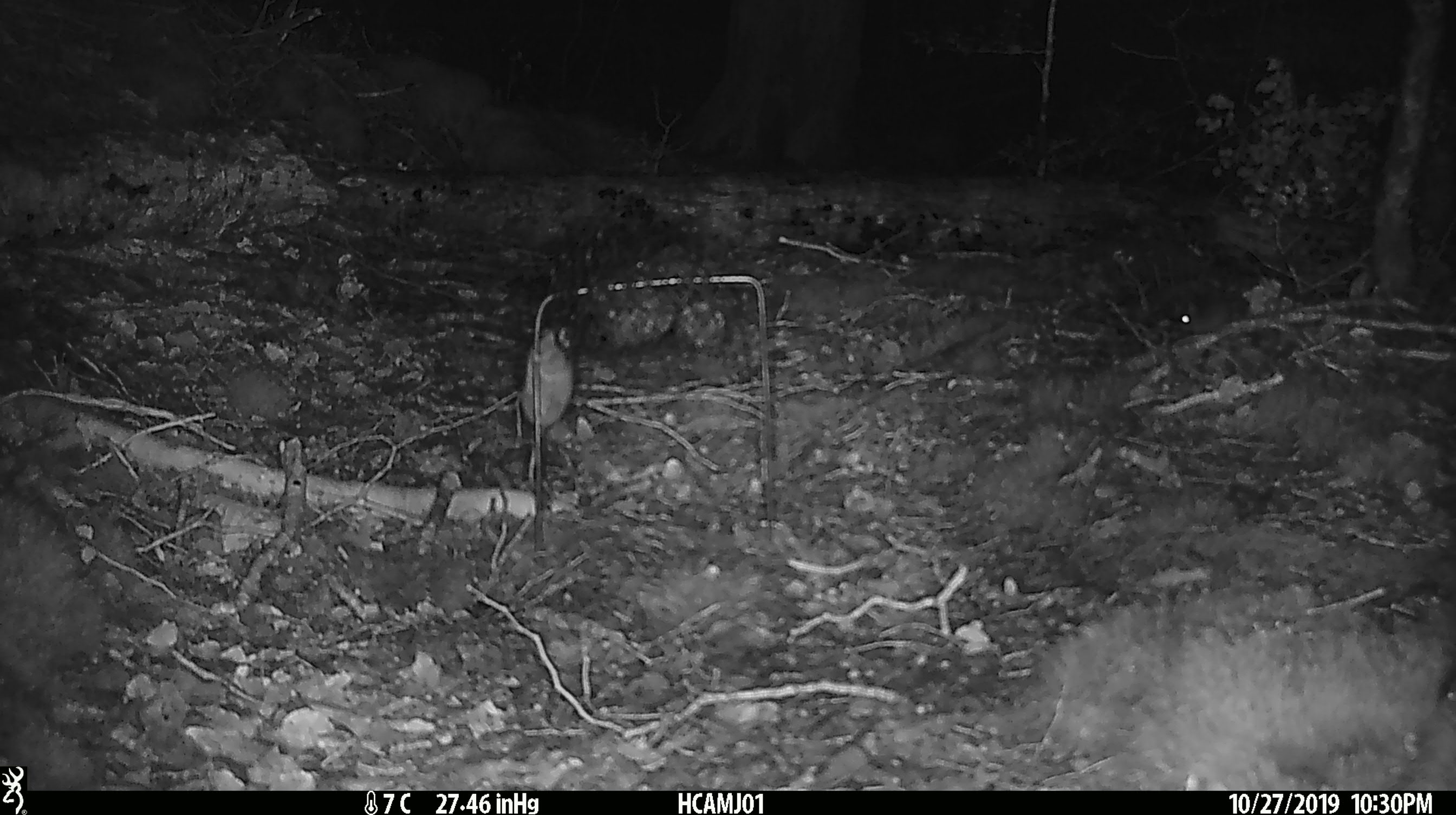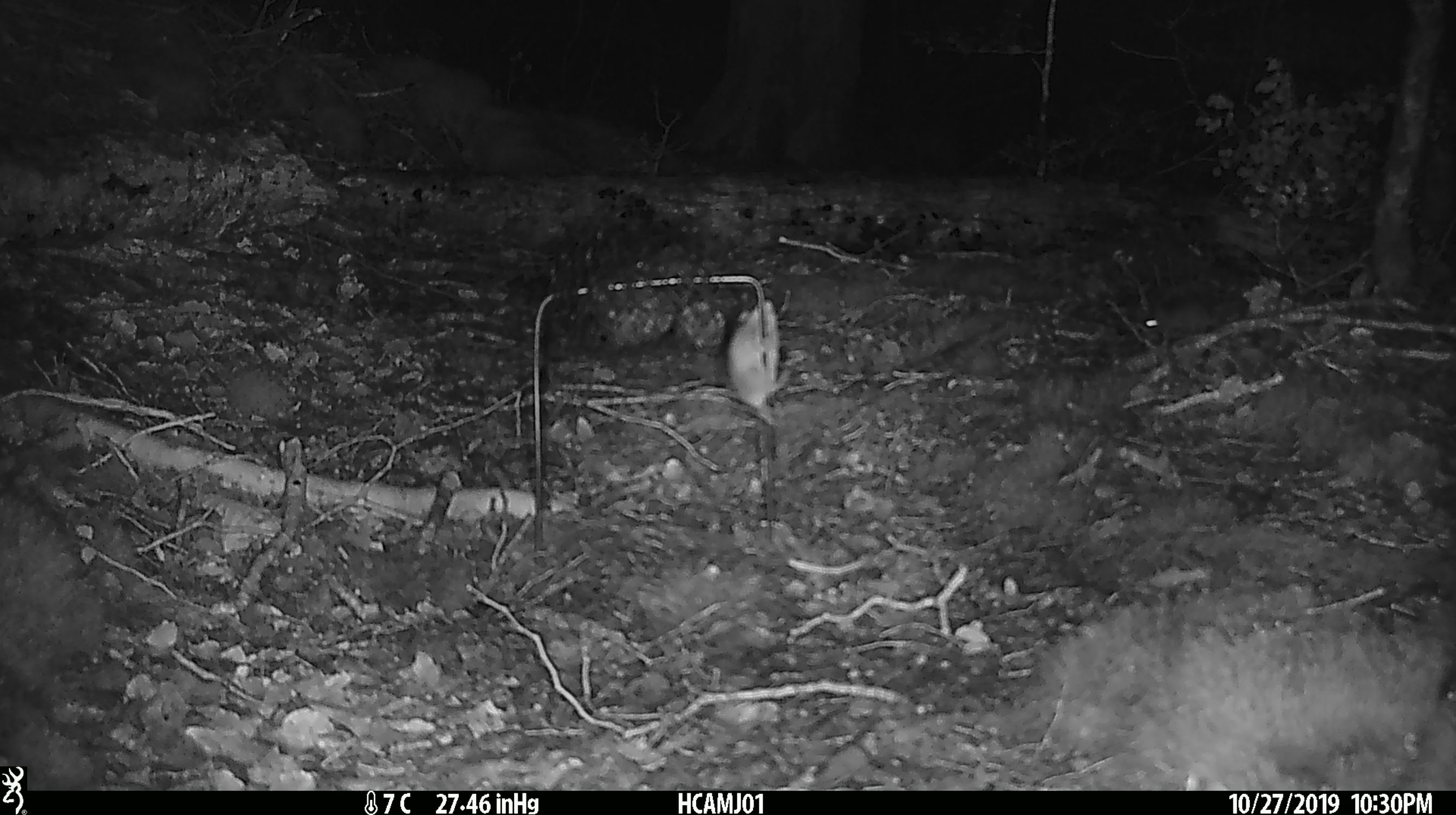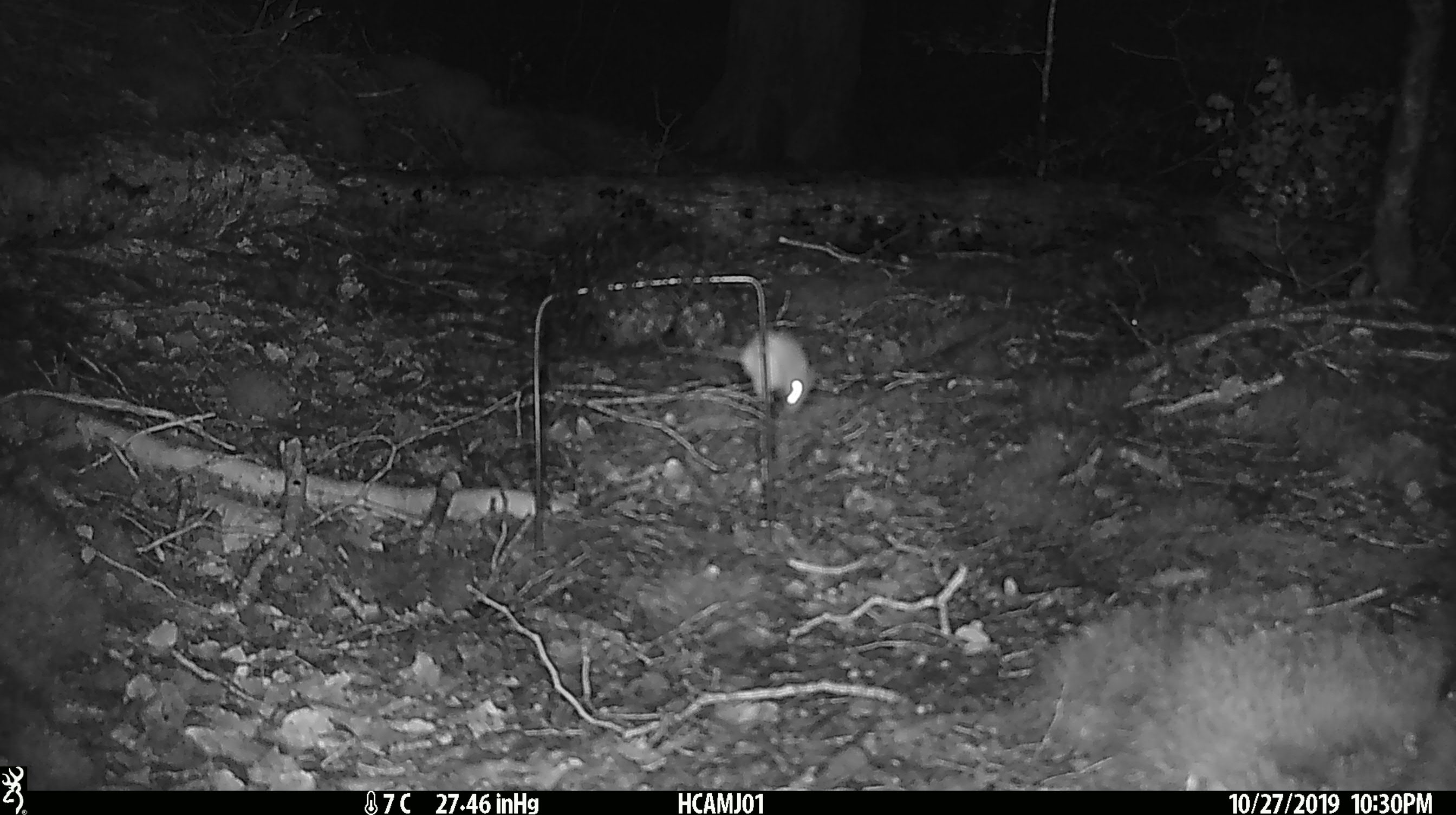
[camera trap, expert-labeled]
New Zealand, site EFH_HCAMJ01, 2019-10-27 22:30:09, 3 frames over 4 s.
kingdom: Animalia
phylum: Chordata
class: Mammalia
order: Rodentia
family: Muridae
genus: Mus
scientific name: Mus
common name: mouse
Mouse (Mus).